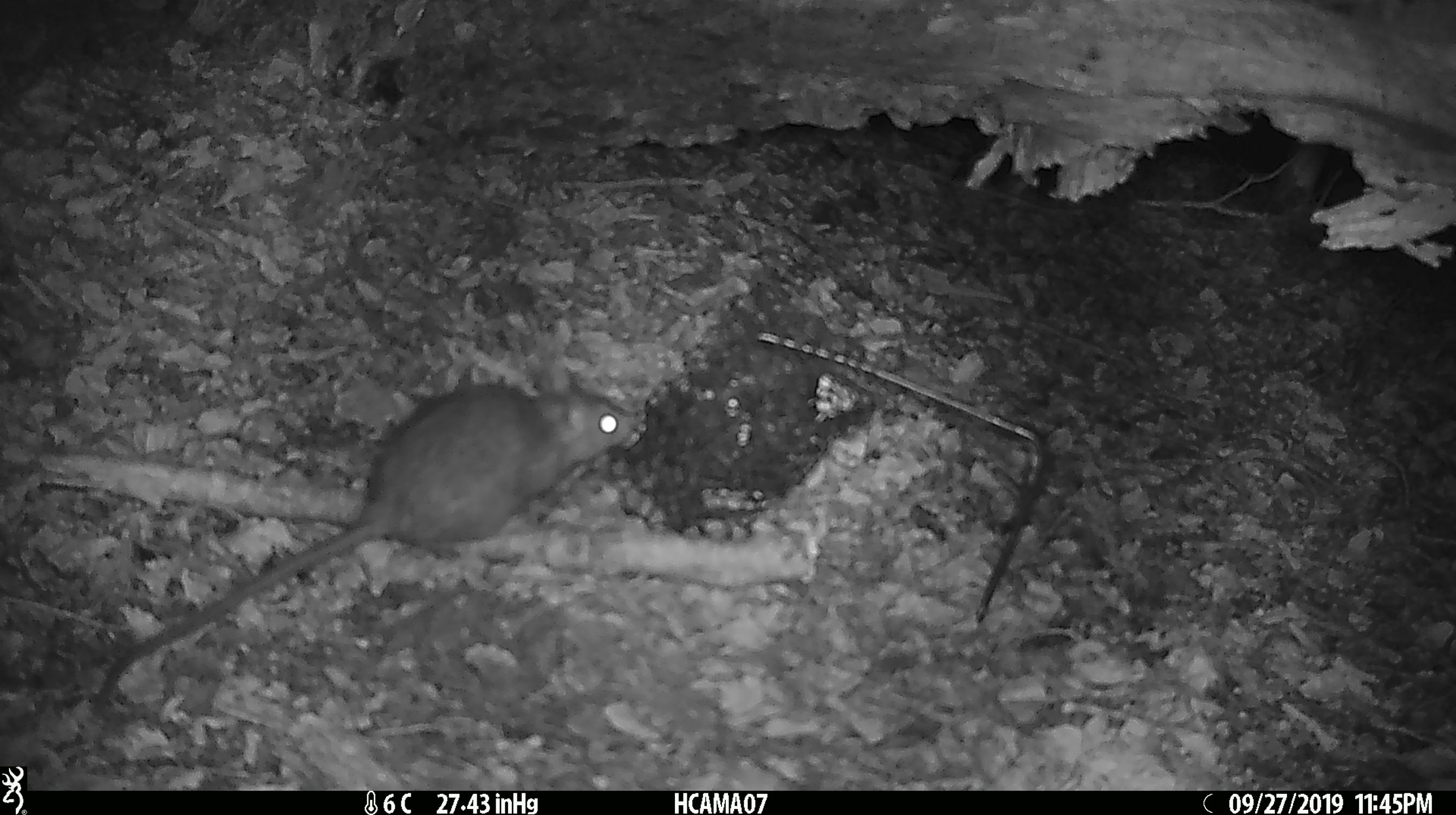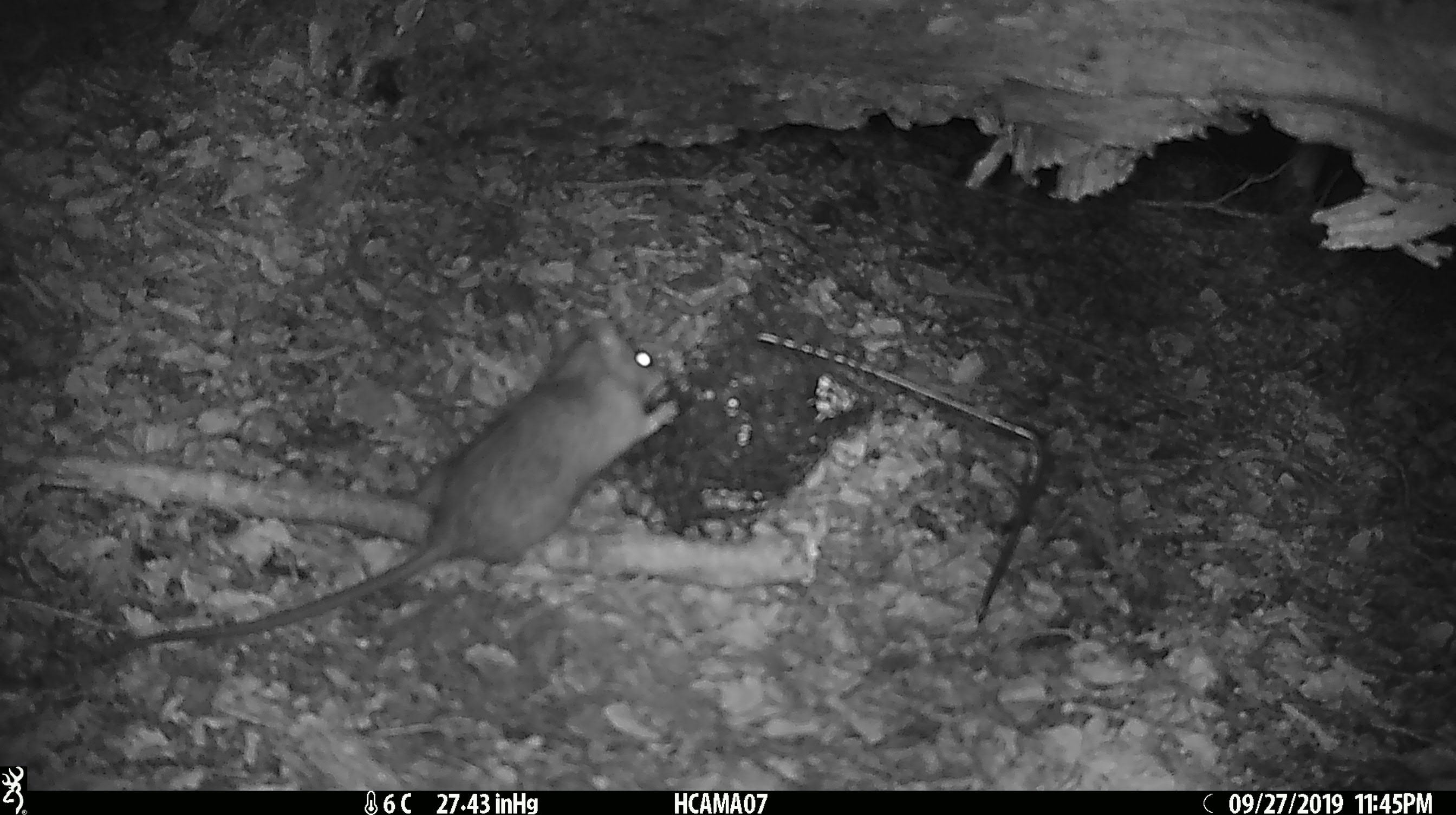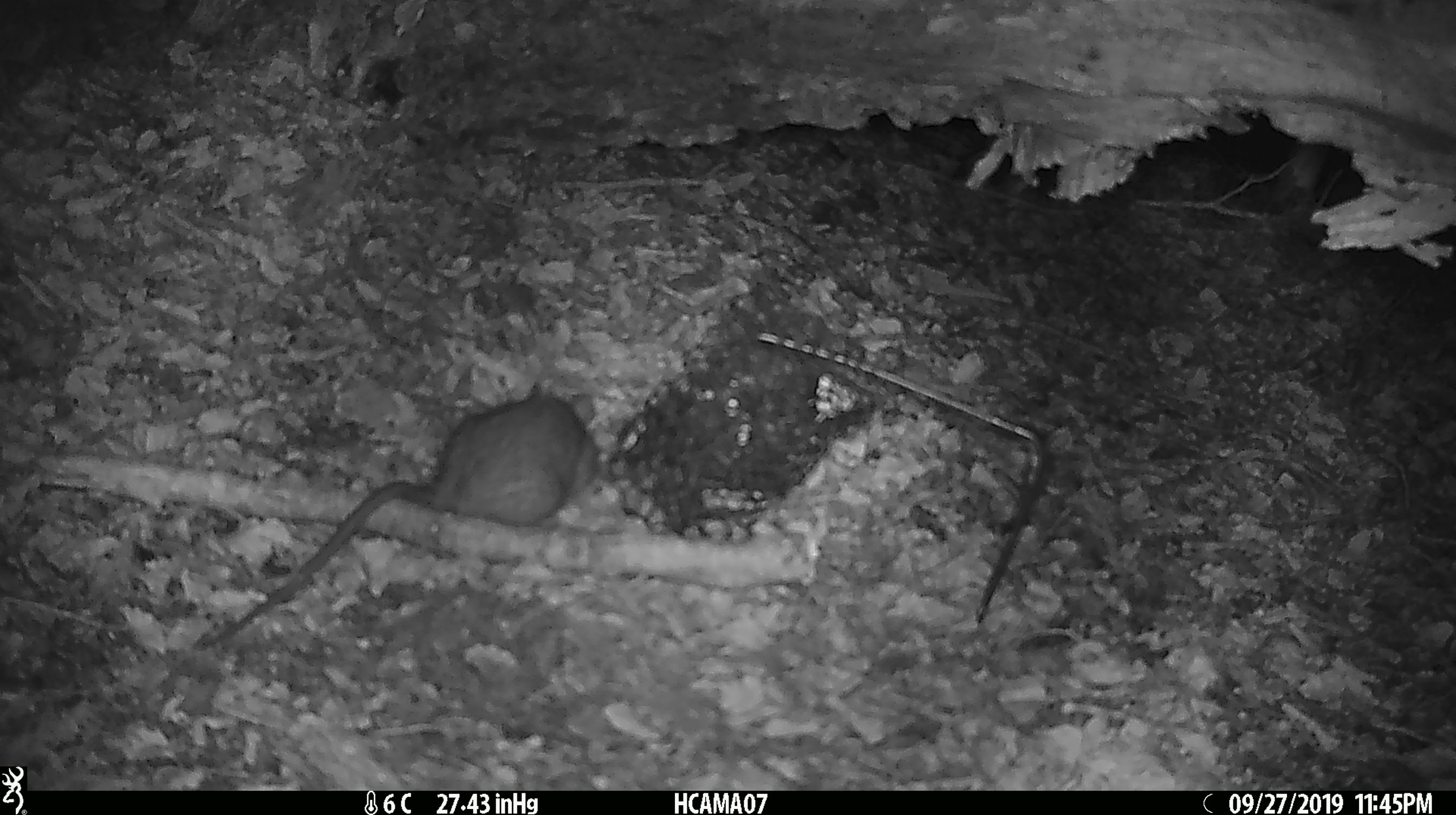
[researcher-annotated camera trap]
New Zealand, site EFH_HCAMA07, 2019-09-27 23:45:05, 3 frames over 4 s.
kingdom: Animalia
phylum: Chordata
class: Mammalia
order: Rodentia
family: Muridae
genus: Rattus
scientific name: Rattus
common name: rat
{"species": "rat (Rattus)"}